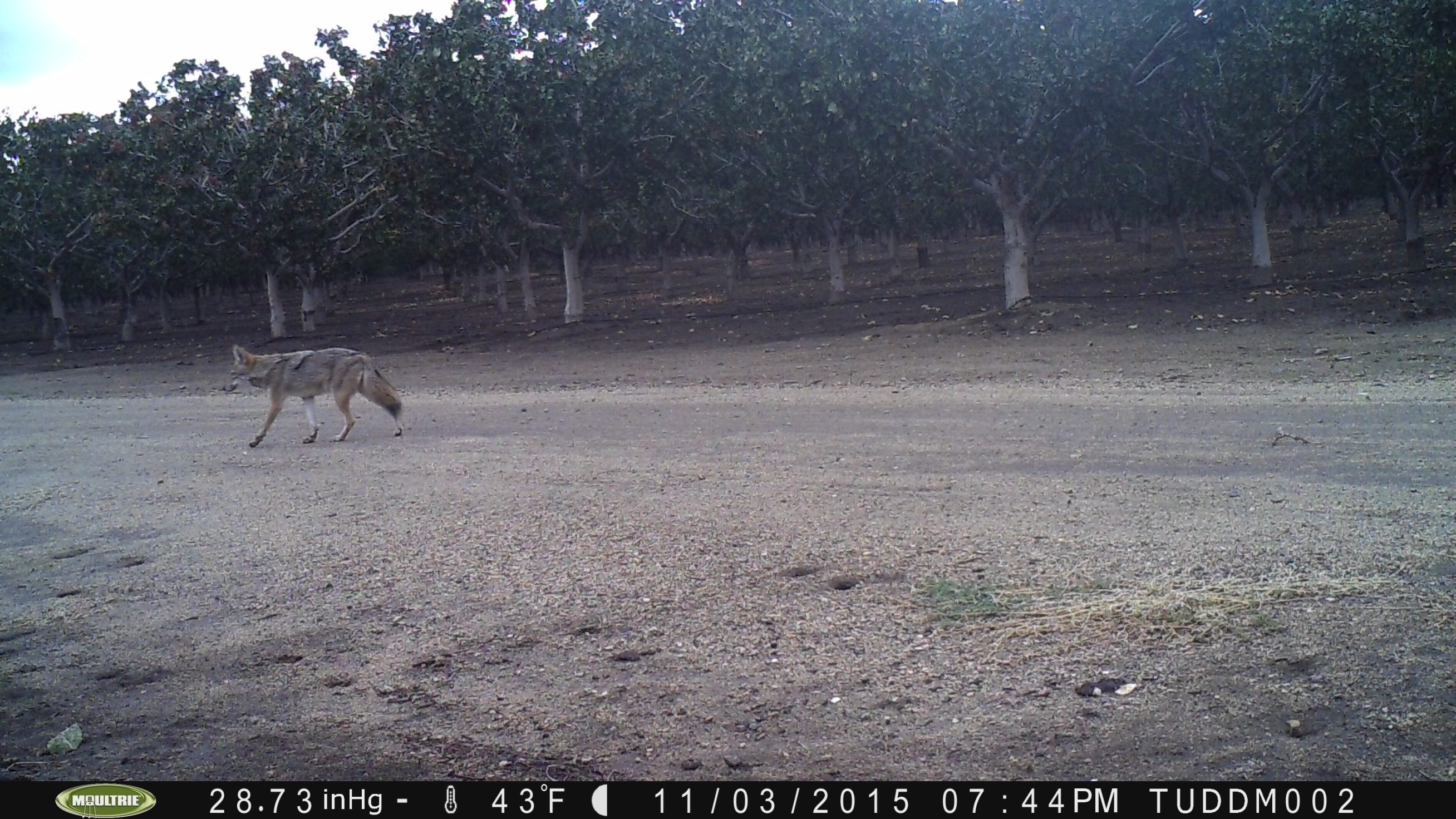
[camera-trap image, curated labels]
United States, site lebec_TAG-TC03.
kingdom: Animalia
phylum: Chordata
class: Mammalia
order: Carnivora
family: Canidae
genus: Canis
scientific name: Canis latrans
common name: coyote